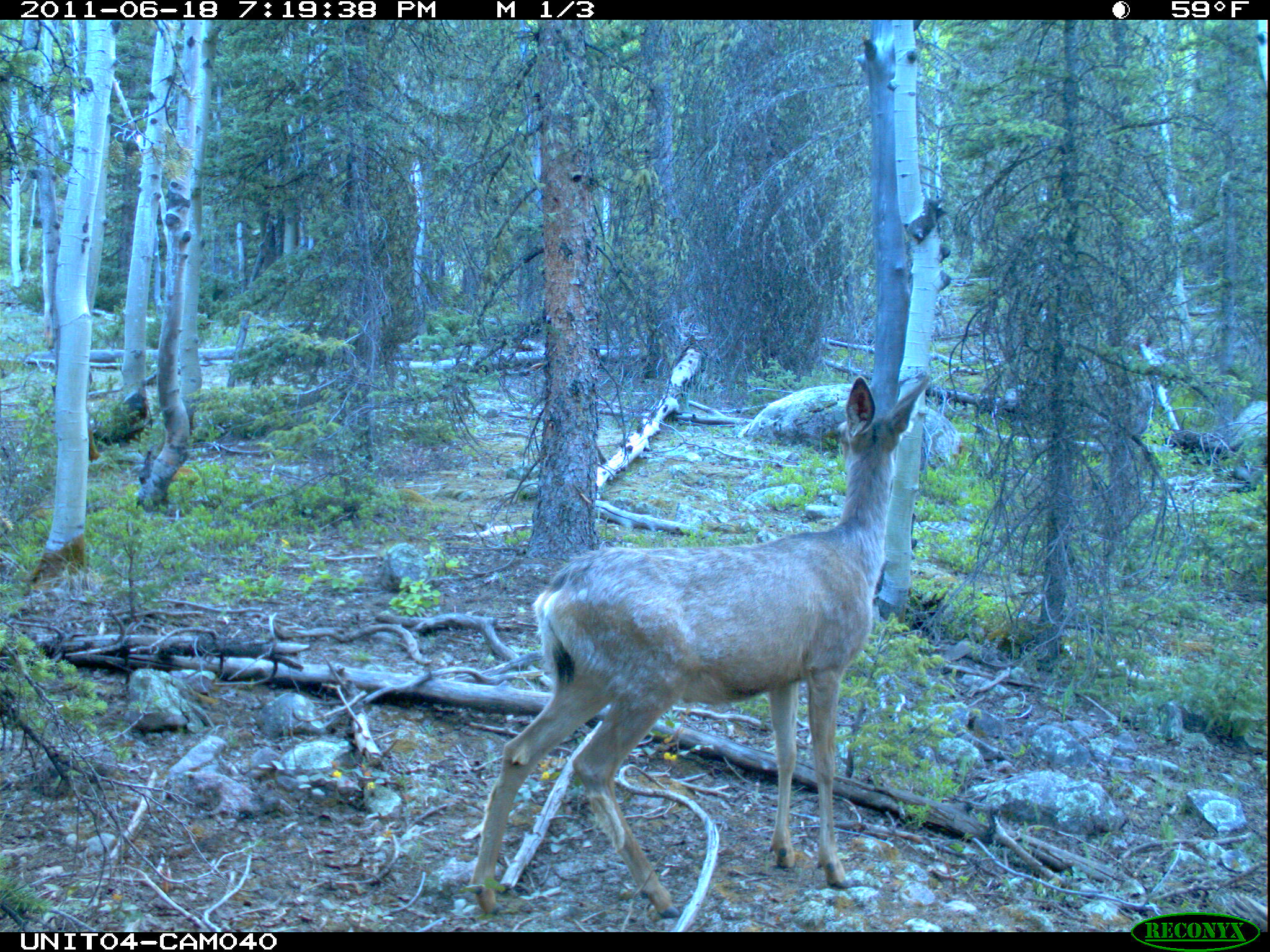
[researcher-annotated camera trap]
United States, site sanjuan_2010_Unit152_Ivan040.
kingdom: Animalia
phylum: Chordata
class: Mammalia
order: Artiodactyla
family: Cervidae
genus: Odocoileus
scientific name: Odocoileus hemionus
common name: mule deer